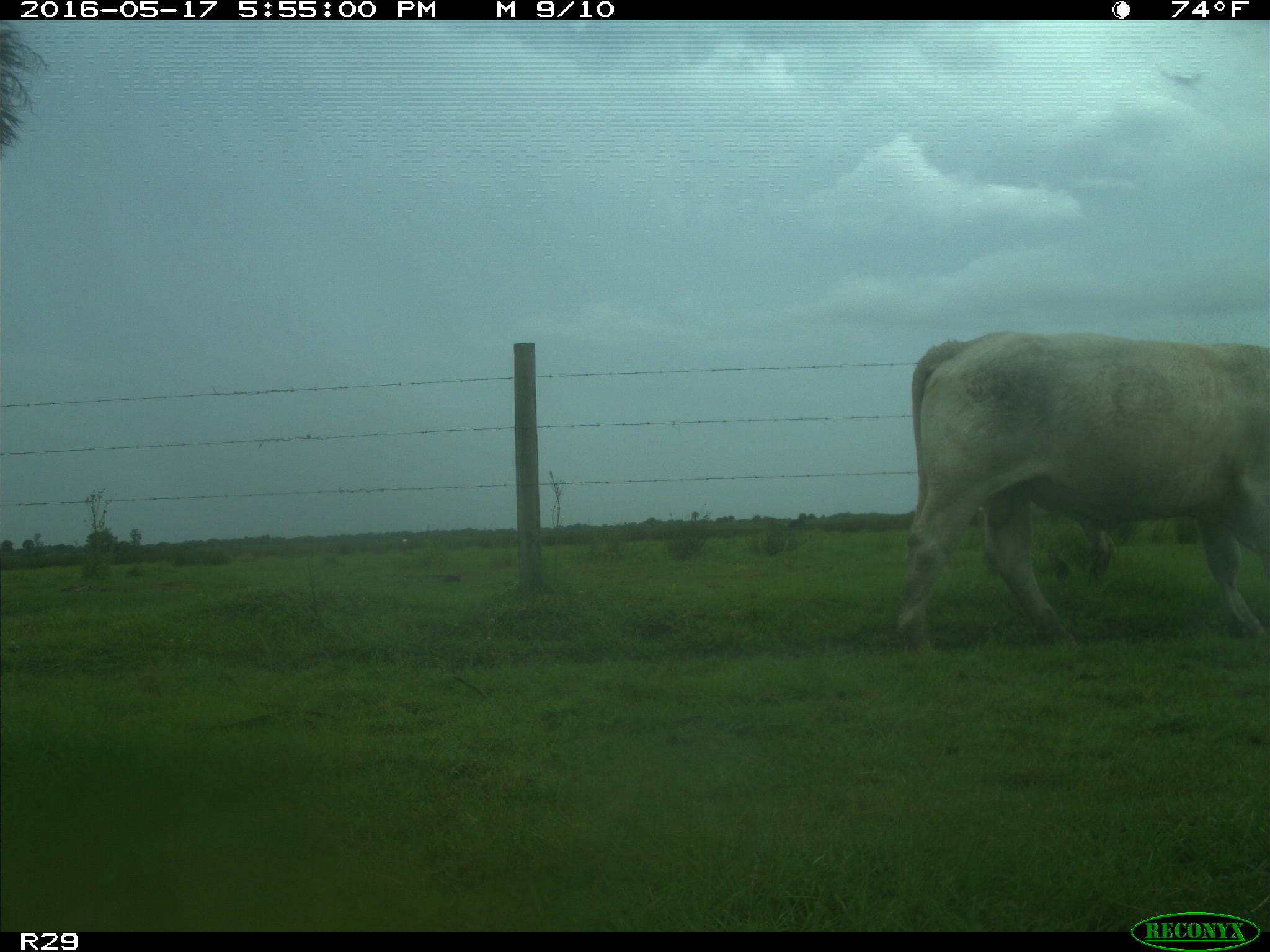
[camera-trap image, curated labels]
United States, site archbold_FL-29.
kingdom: Animalia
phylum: Chordata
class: Mammalia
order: Artiodactyla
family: Bovidae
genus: Bos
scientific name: Bos taurus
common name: domestic cow